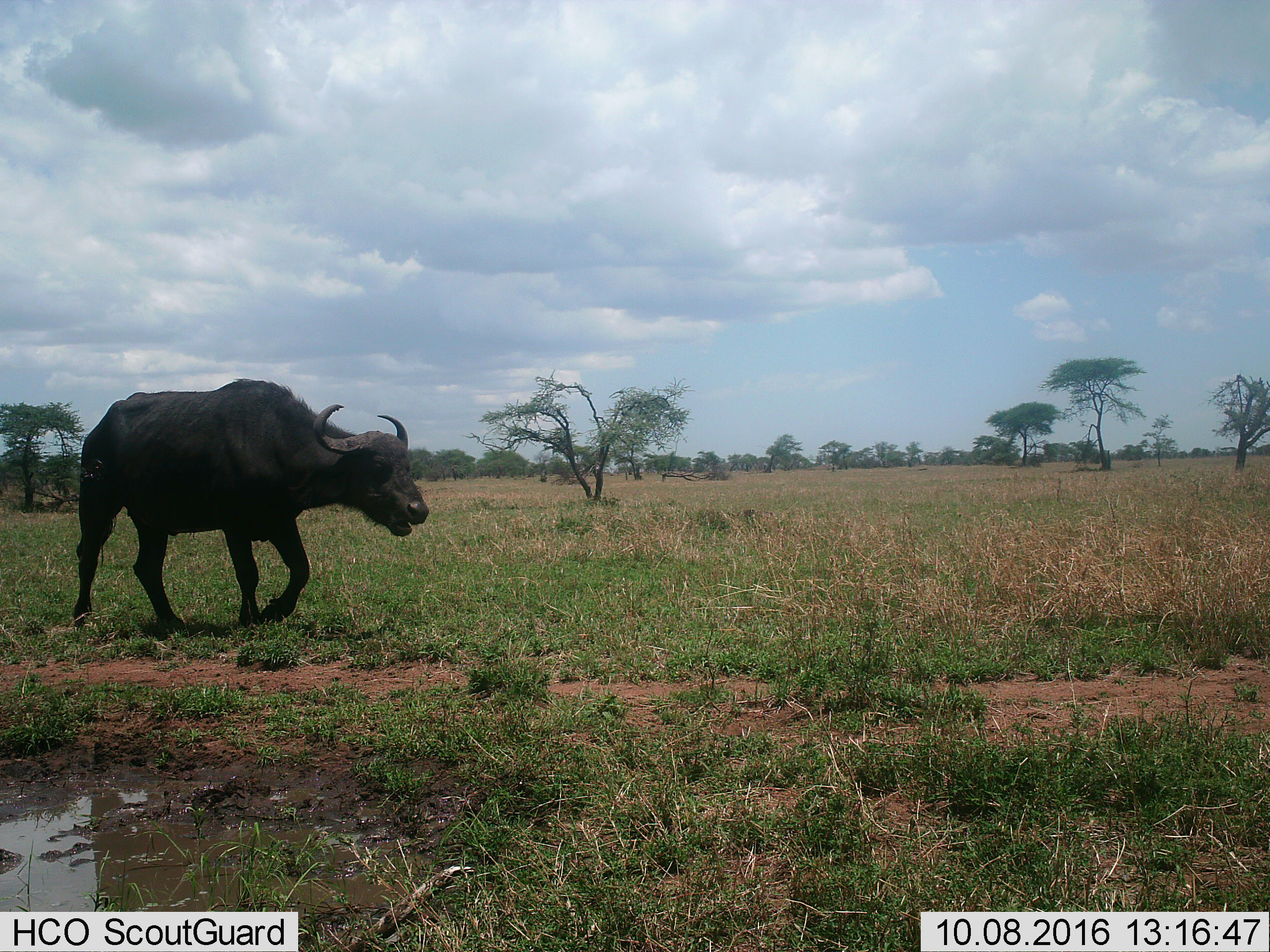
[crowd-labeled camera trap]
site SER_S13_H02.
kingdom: Animalia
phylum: Chordata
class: Mammalia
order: Artiodactyla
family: Bovidae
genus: Syncerus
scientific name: Syncerus caffer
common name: african buffalo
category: buffalo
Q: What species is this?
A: Buffalo (african buffalo) (Syncerus caffer).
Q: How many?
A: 1.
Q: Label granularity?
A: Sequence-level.